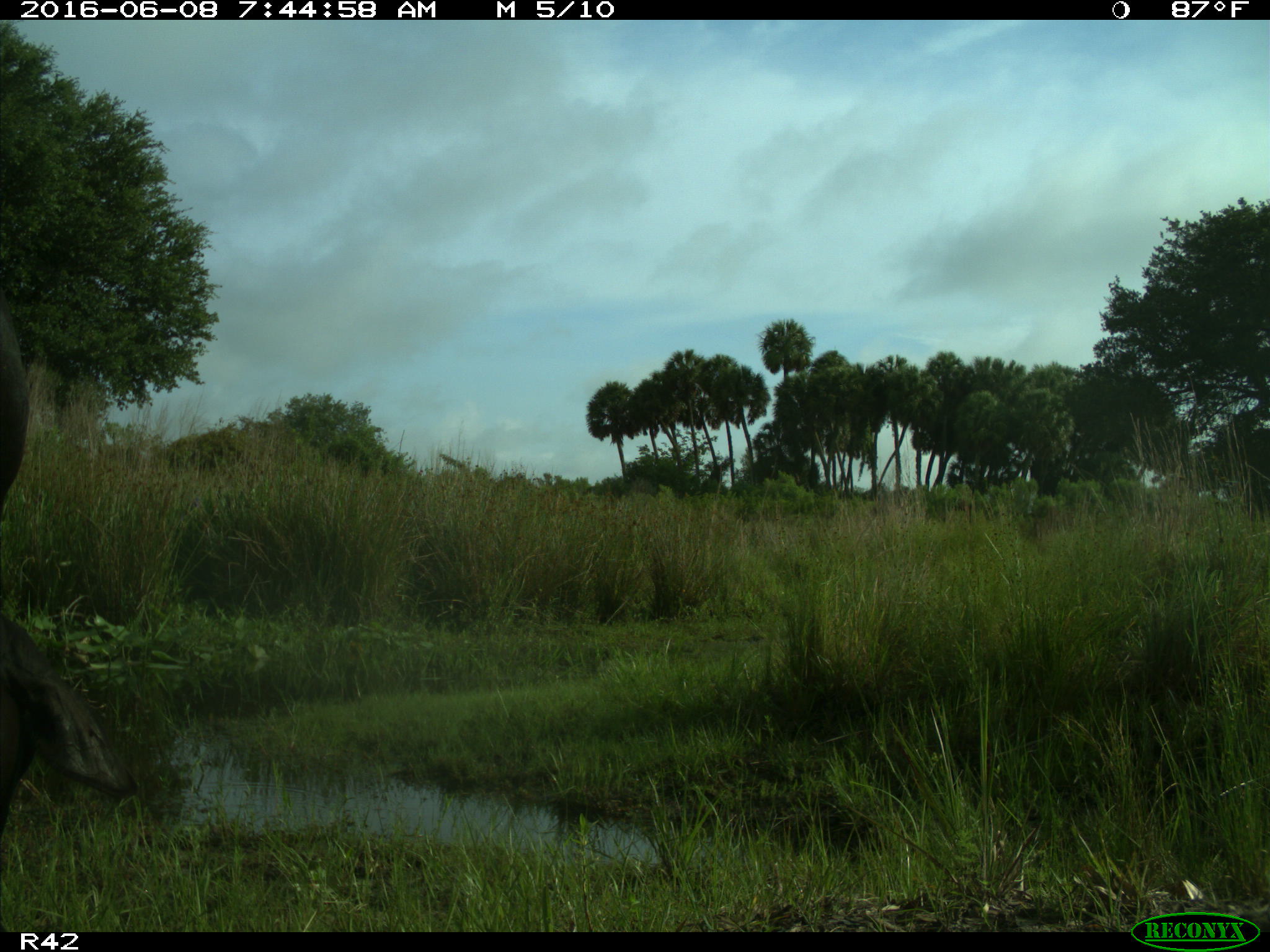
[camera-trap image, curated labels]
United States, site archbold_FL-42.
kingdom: Animalia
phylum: Chordata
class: Mammalia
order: Artiodactyla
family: Bovidae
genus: Bos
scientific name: Bos taurus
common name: domestic cow